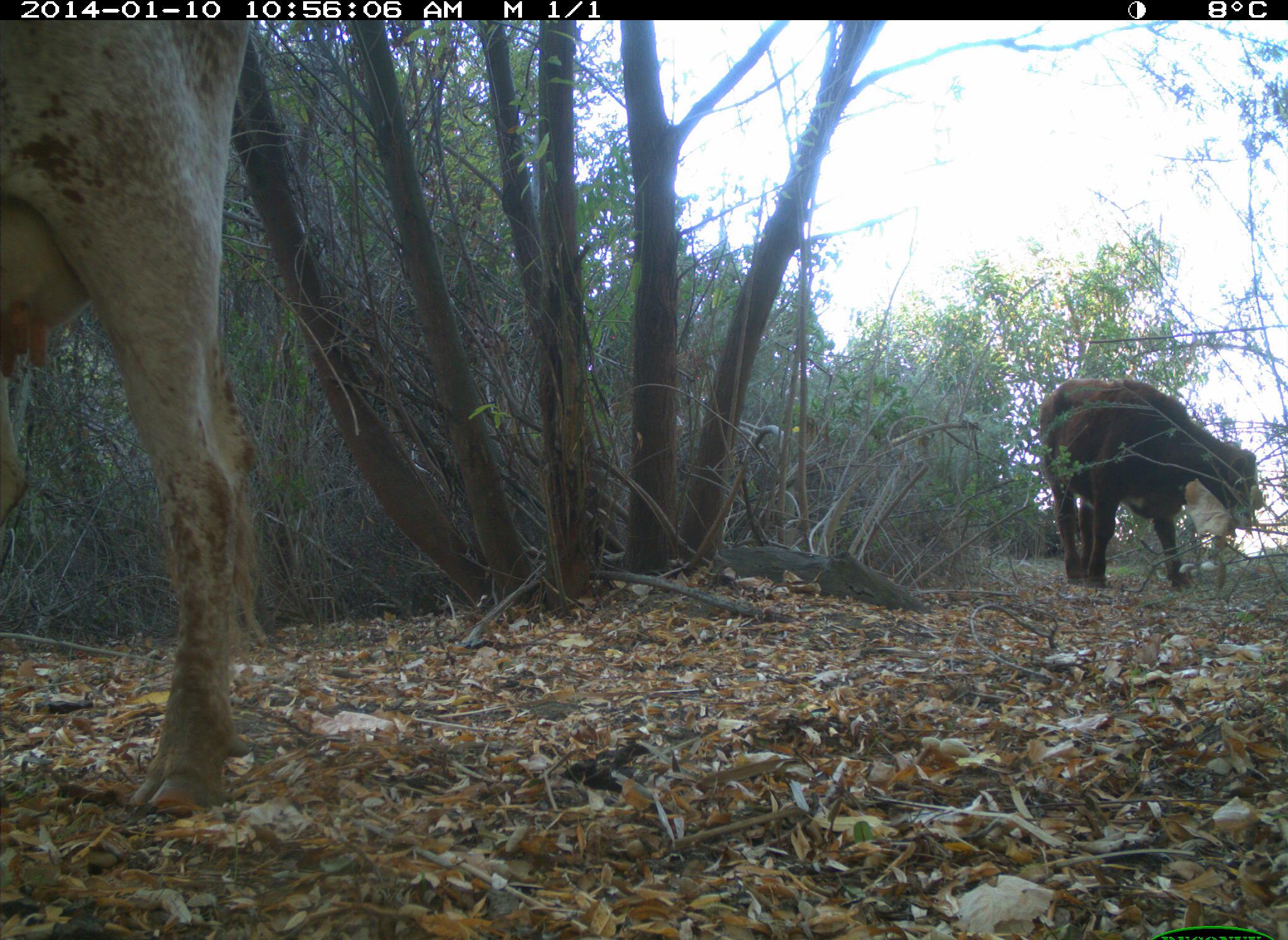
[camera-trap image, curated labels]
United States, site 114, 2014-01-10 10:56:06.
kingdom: Animalia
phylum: Chordata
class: Mammalia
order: Artiodactyla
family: Bovidae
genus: Bos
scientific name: Bos taurus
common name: cow